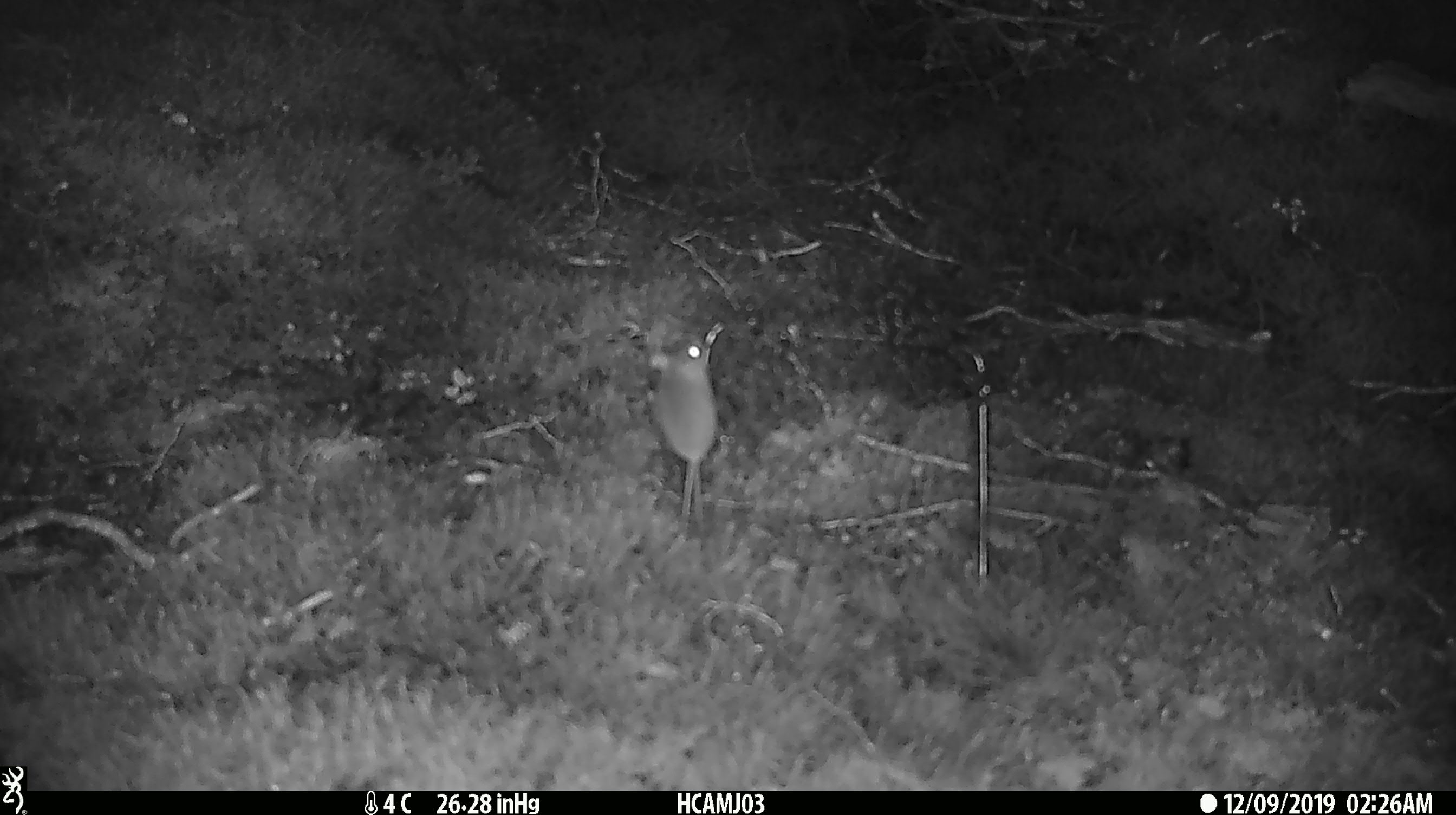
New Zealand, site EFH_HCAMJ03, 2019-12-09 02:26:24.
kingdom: Animalia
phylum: Chordata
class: Mammalia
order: Rodentia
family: Muridae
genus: Mus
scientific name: Mus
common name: mouse